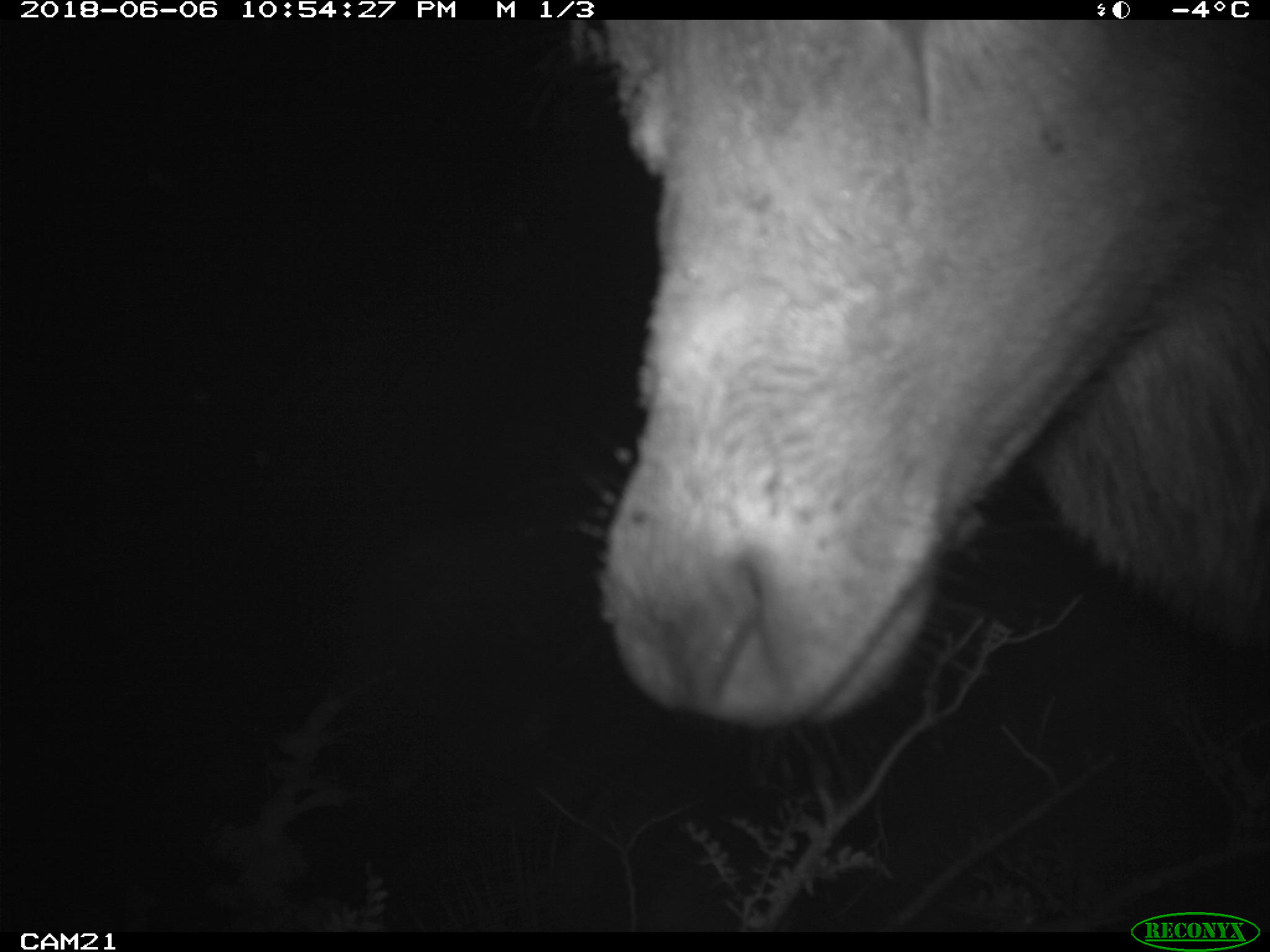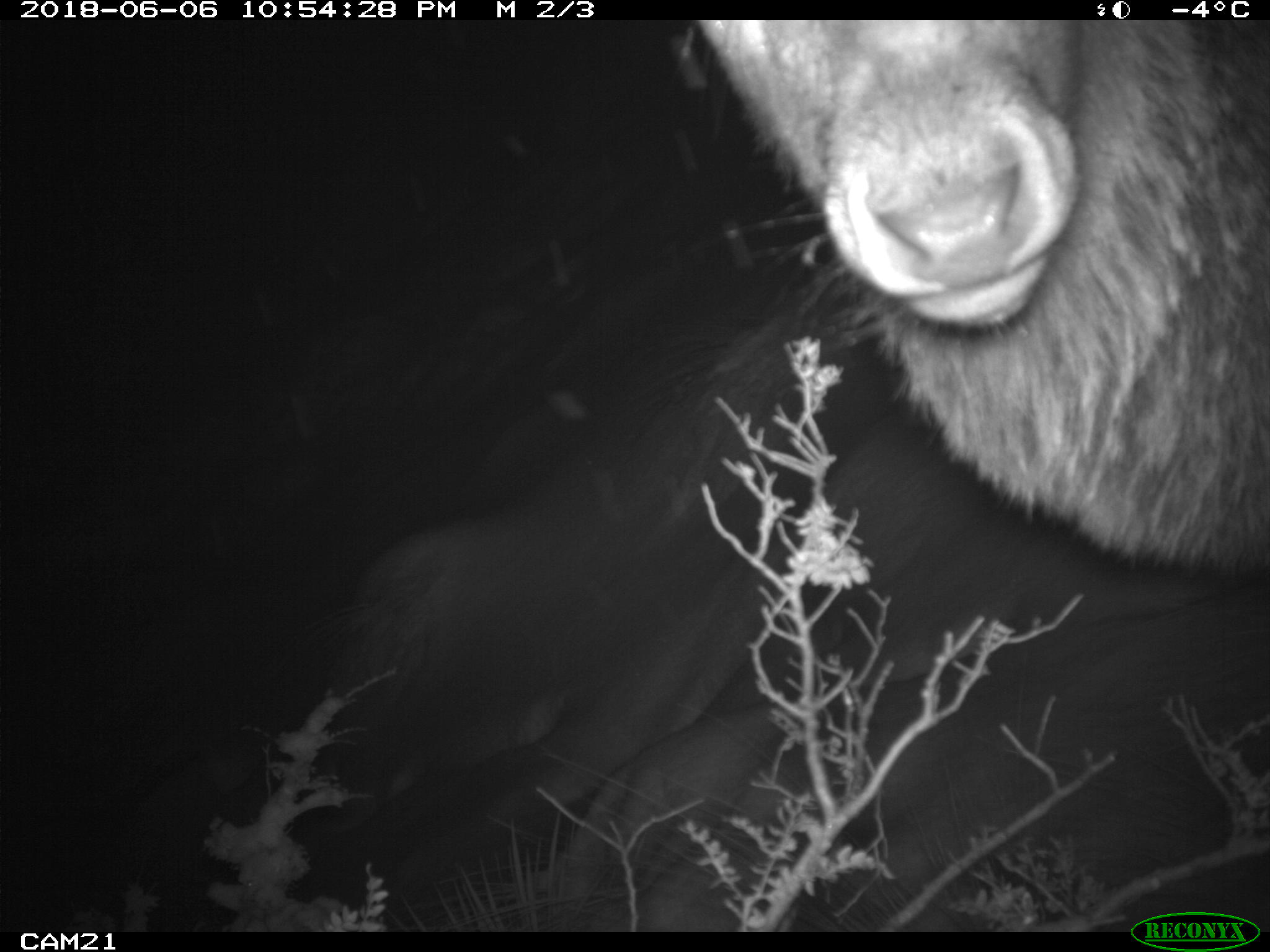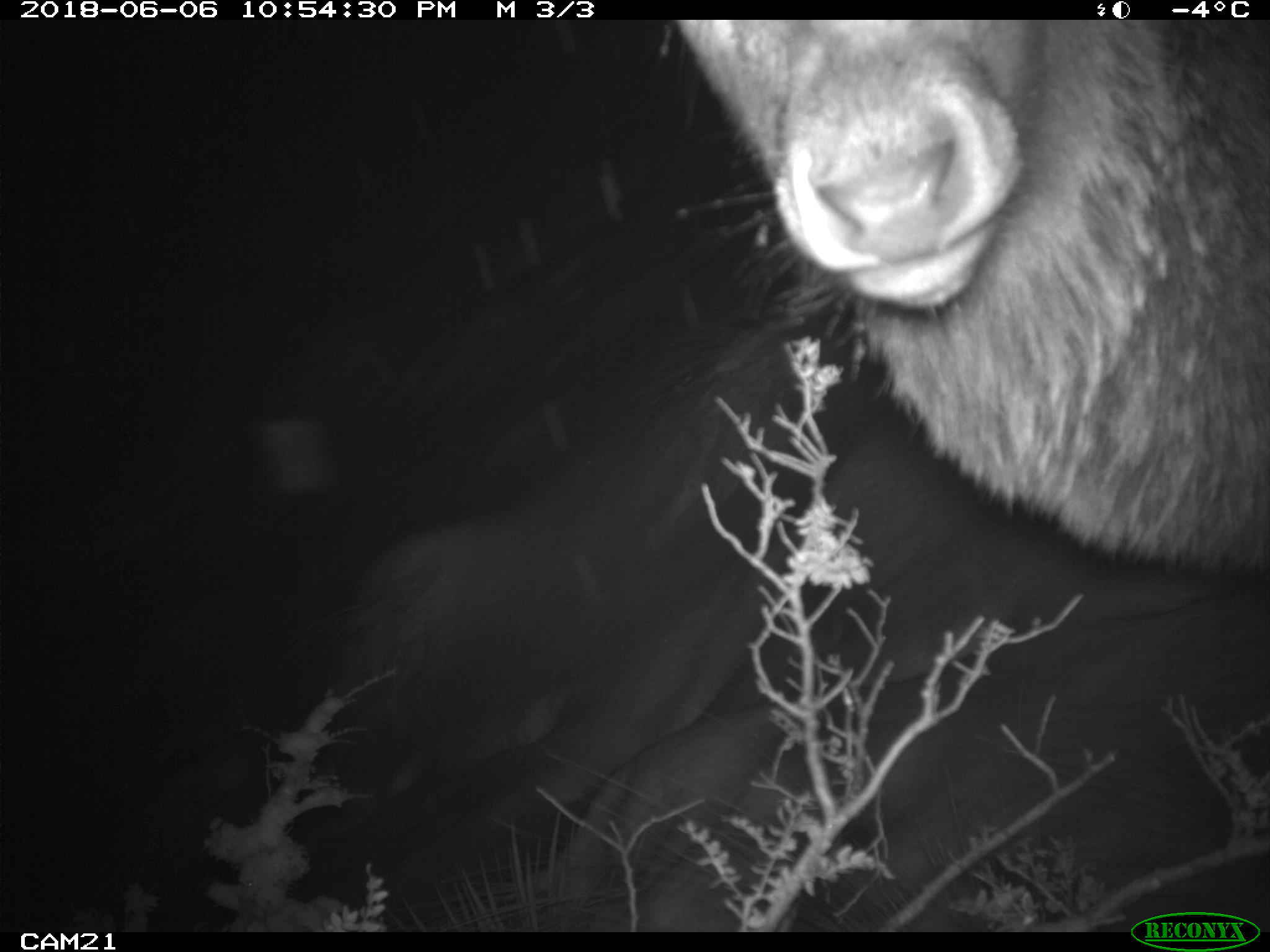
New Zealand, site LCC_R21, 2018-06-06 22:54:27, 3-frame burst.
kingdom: Animalia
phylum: Chordata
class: Mammalia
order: Artiodactyla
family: Cervidae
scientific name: Cervidae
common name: deer